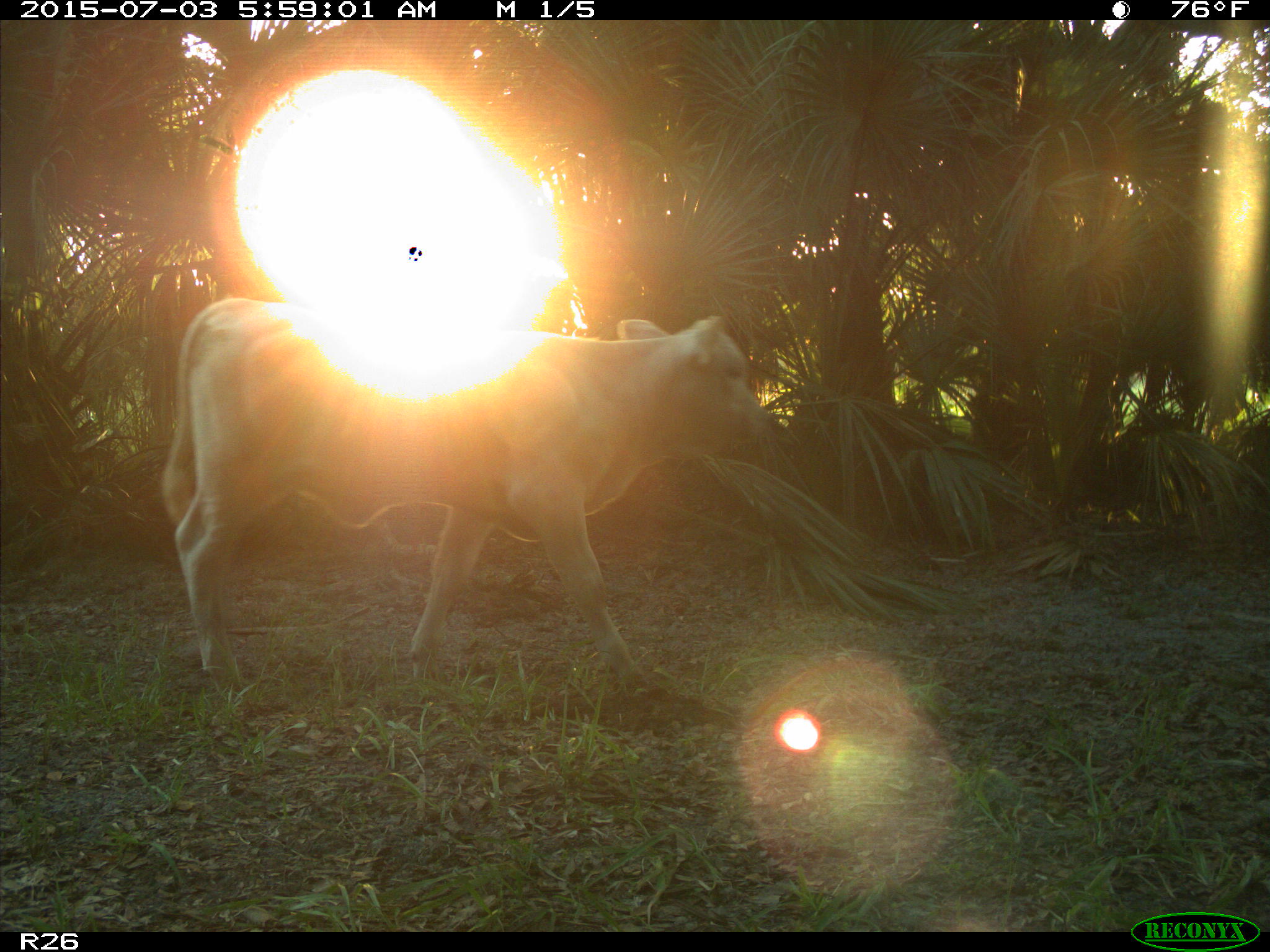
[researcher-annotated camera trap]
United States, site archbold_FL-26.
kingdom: Animalia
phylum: Chordata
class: Mammalia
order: Artiodactyla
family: Bovidae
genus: Bos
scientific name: Bos taurus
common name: domestic cow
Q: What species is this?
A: Bos taurus (domestic cow).